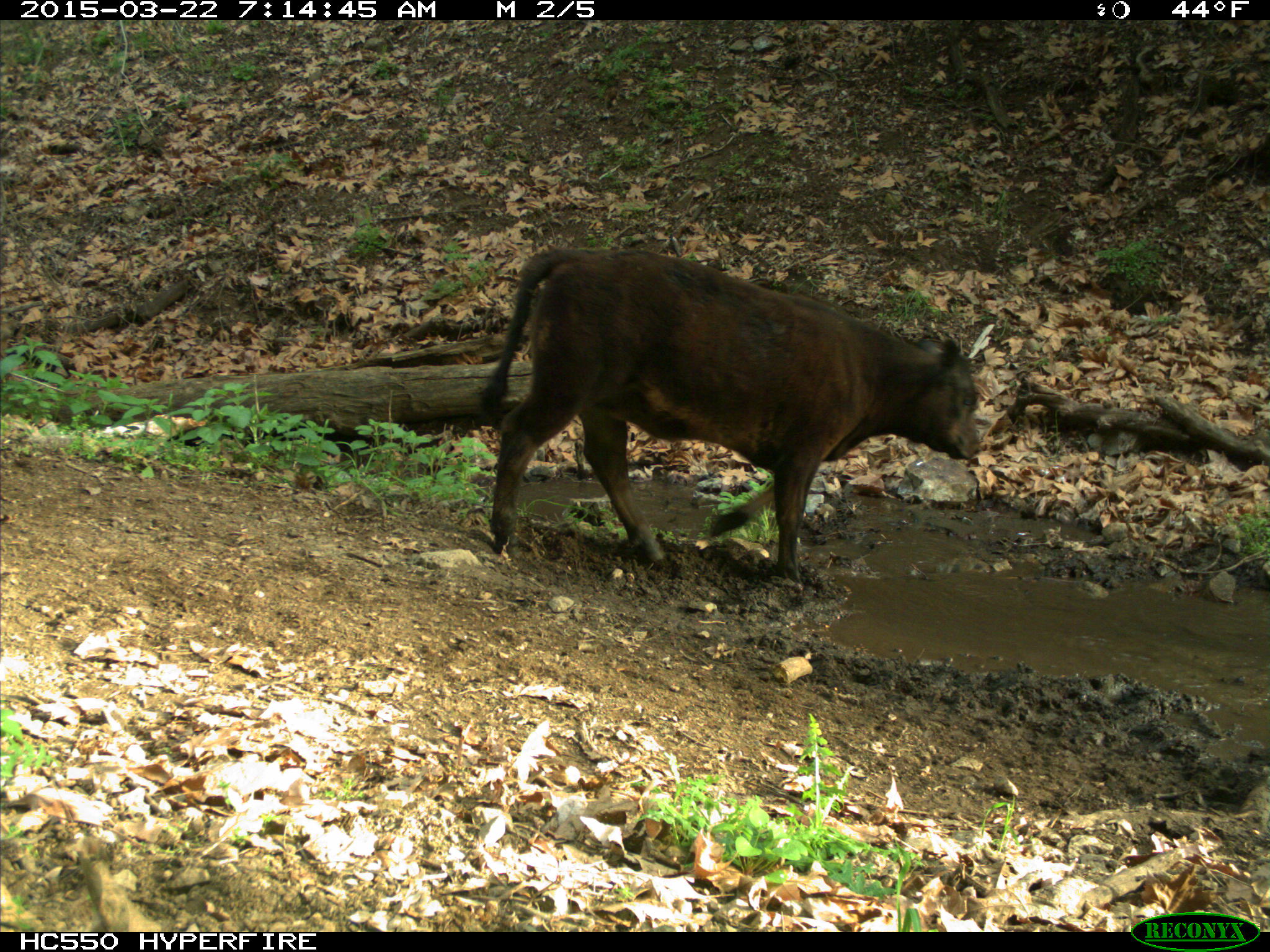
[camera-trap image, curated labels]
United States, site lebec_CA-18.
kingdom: Animalia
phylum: Chordata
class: Mammalia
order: Artiodactyla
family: Bovidae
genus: Bos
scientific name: Bos taurus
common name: domestic cow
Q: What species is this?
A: Bos taurus (domestic cow).